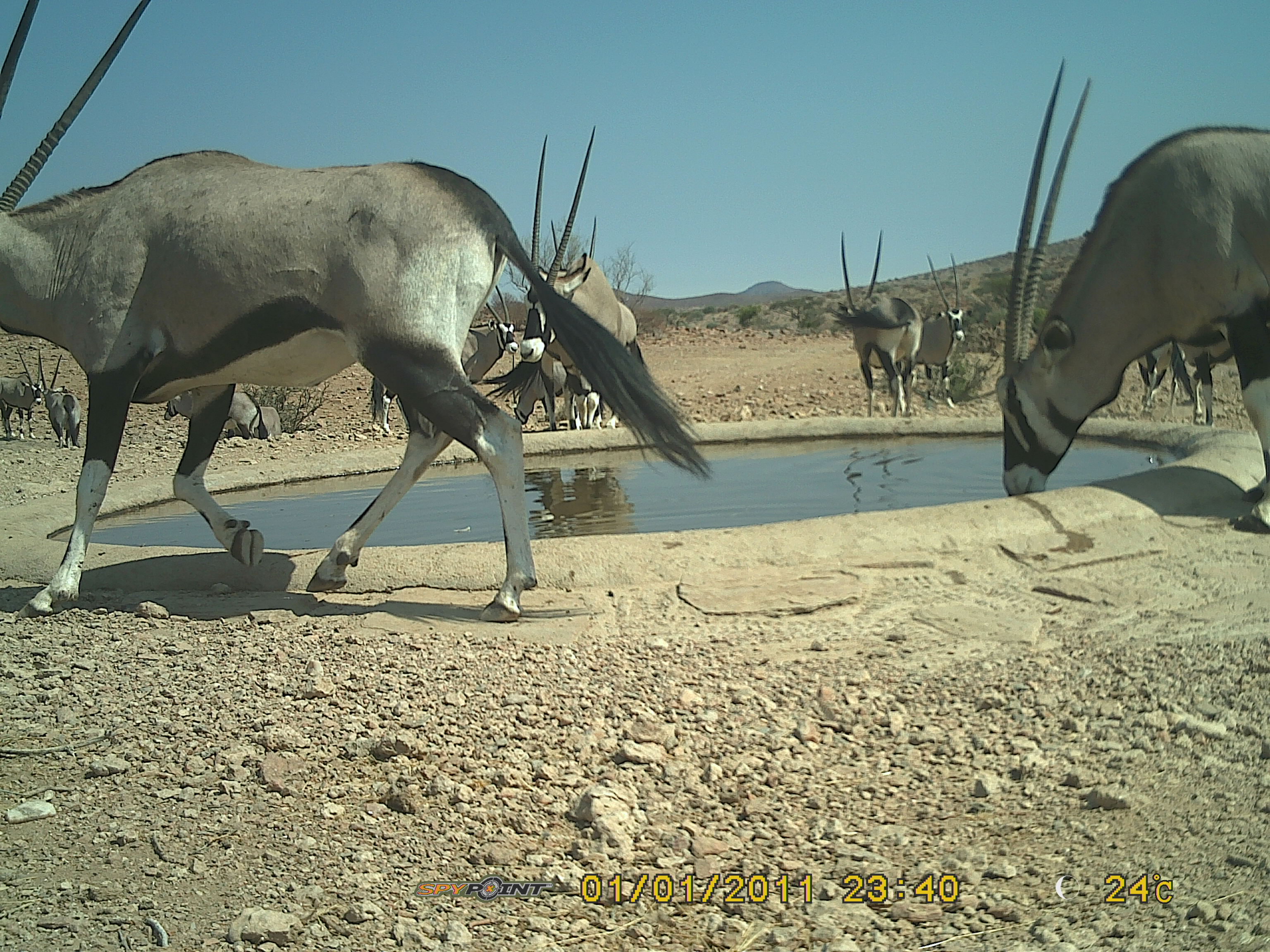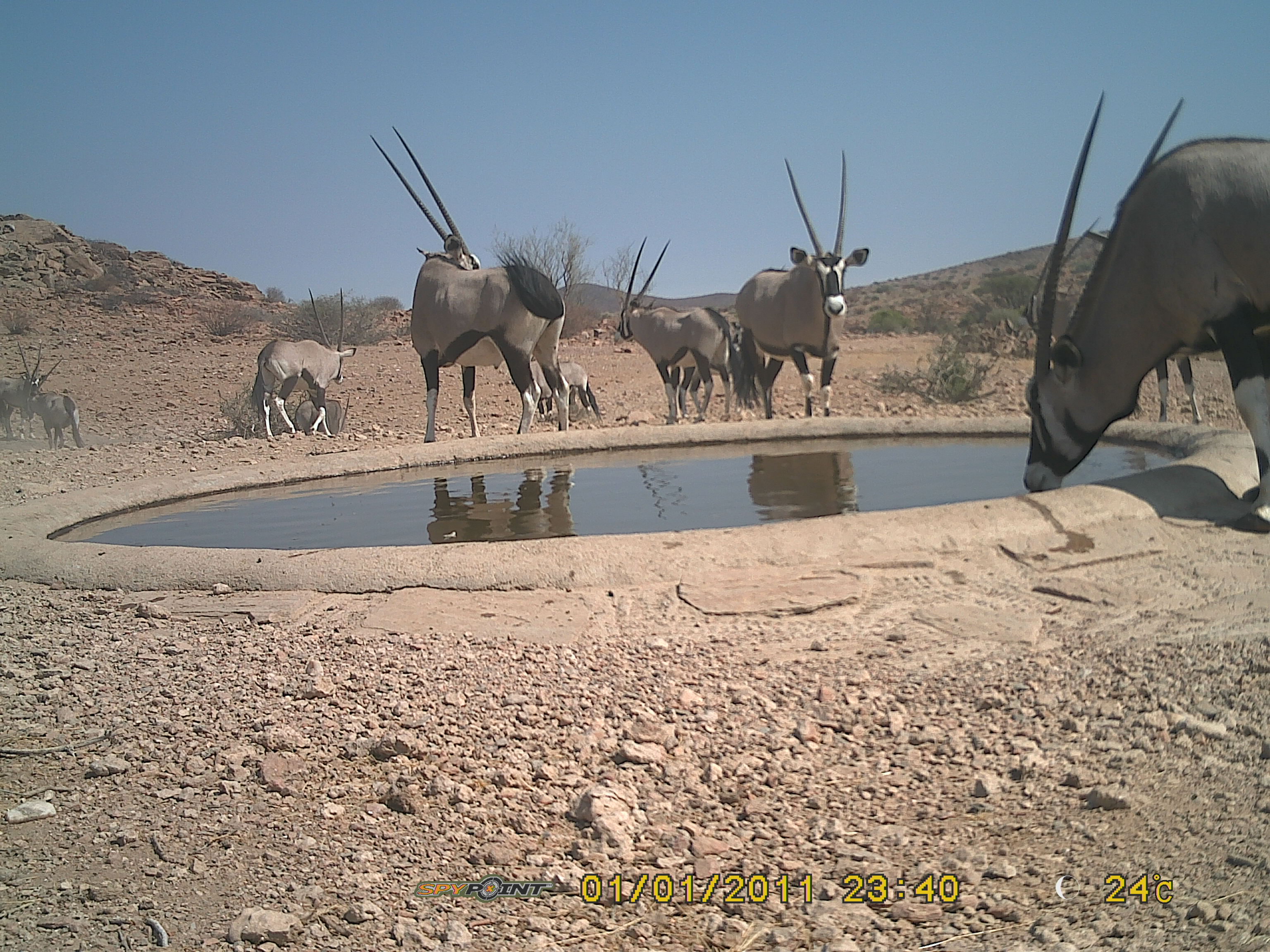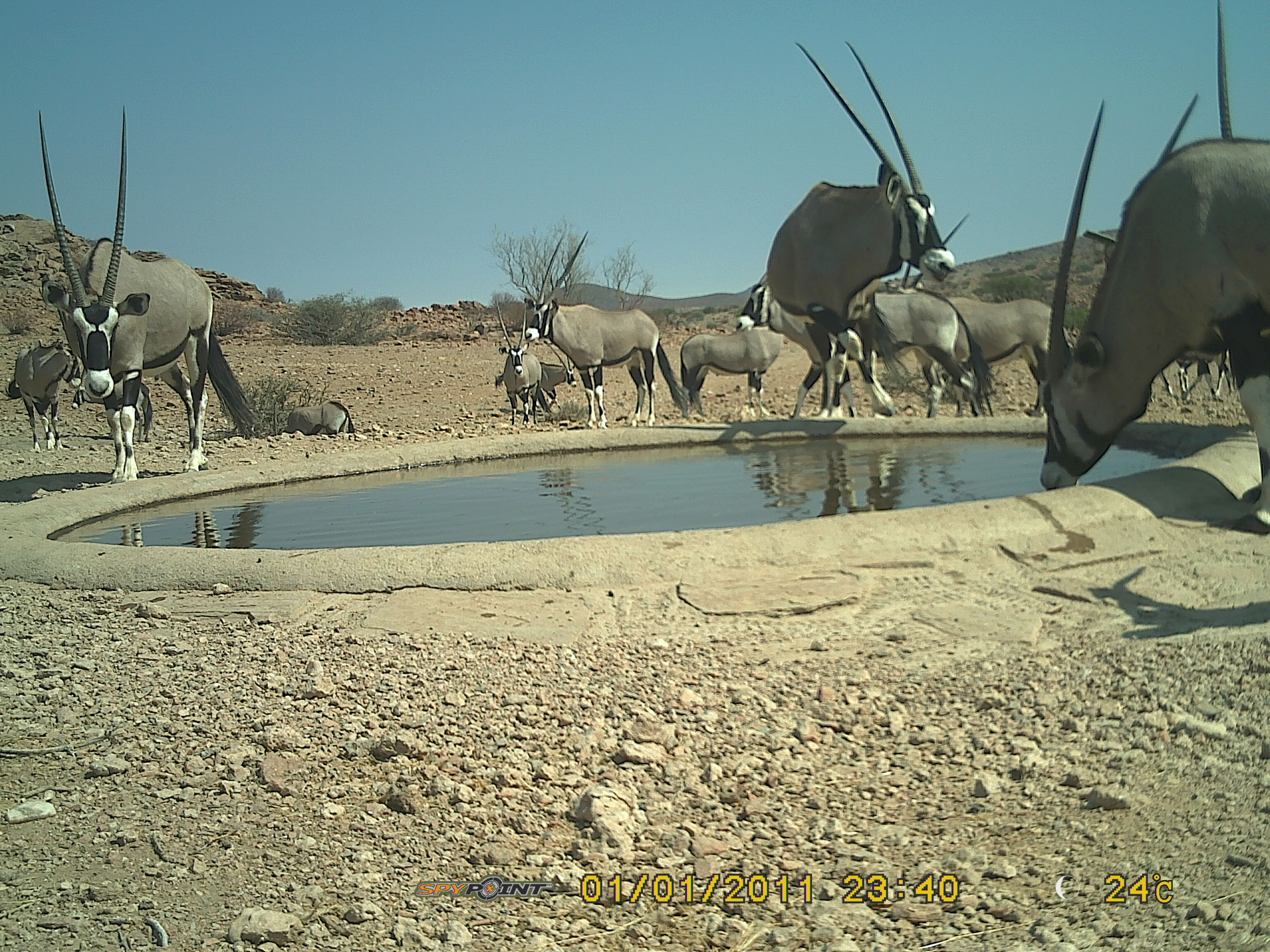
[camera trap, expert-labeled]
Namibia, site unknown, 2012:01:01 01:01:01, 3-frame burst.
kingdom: Animalia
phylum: Chordata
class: Mammalia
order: Artiodactyla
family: Bovidae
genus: Oryx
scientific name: Oryx gazella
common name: gemsbok